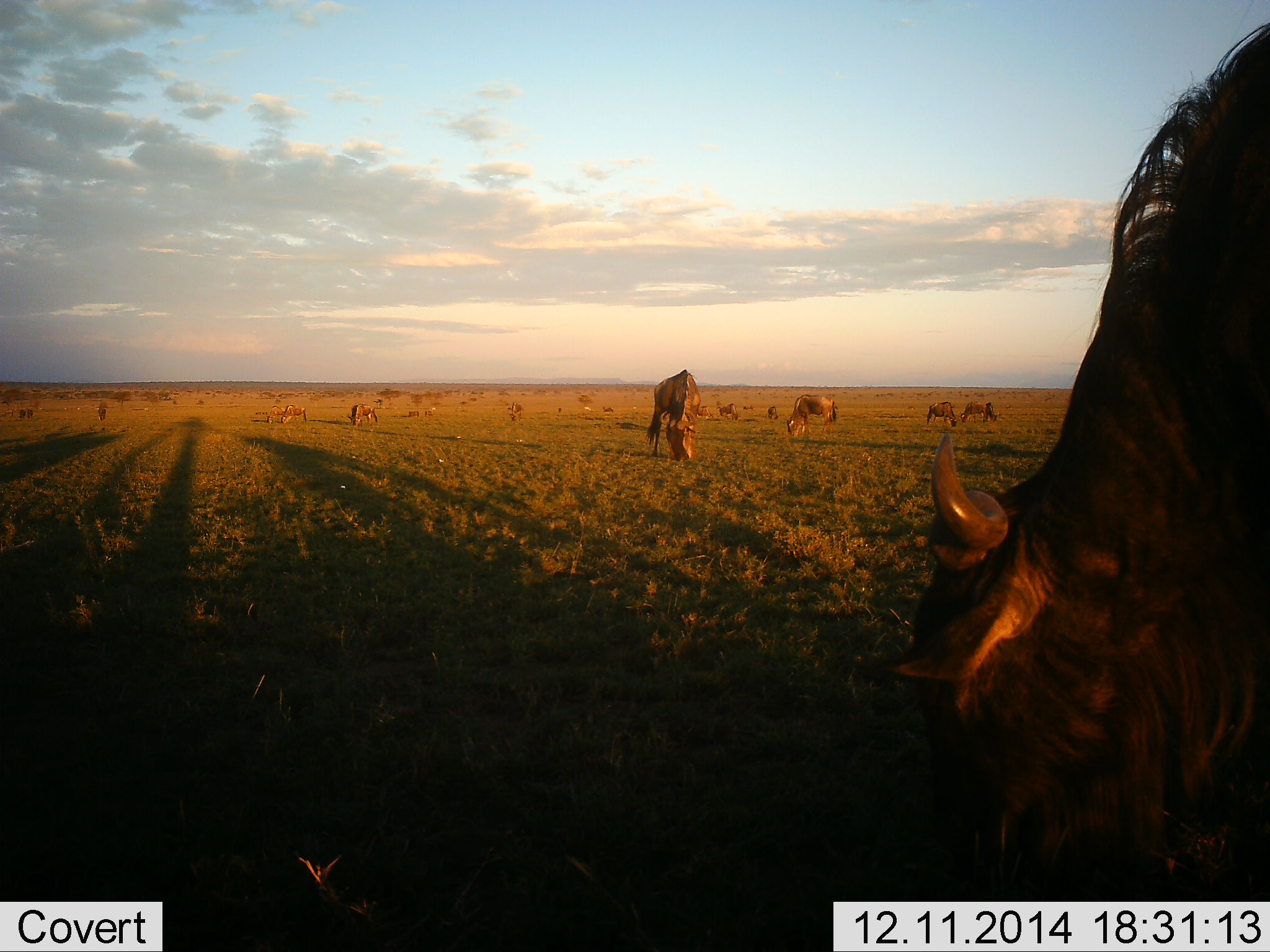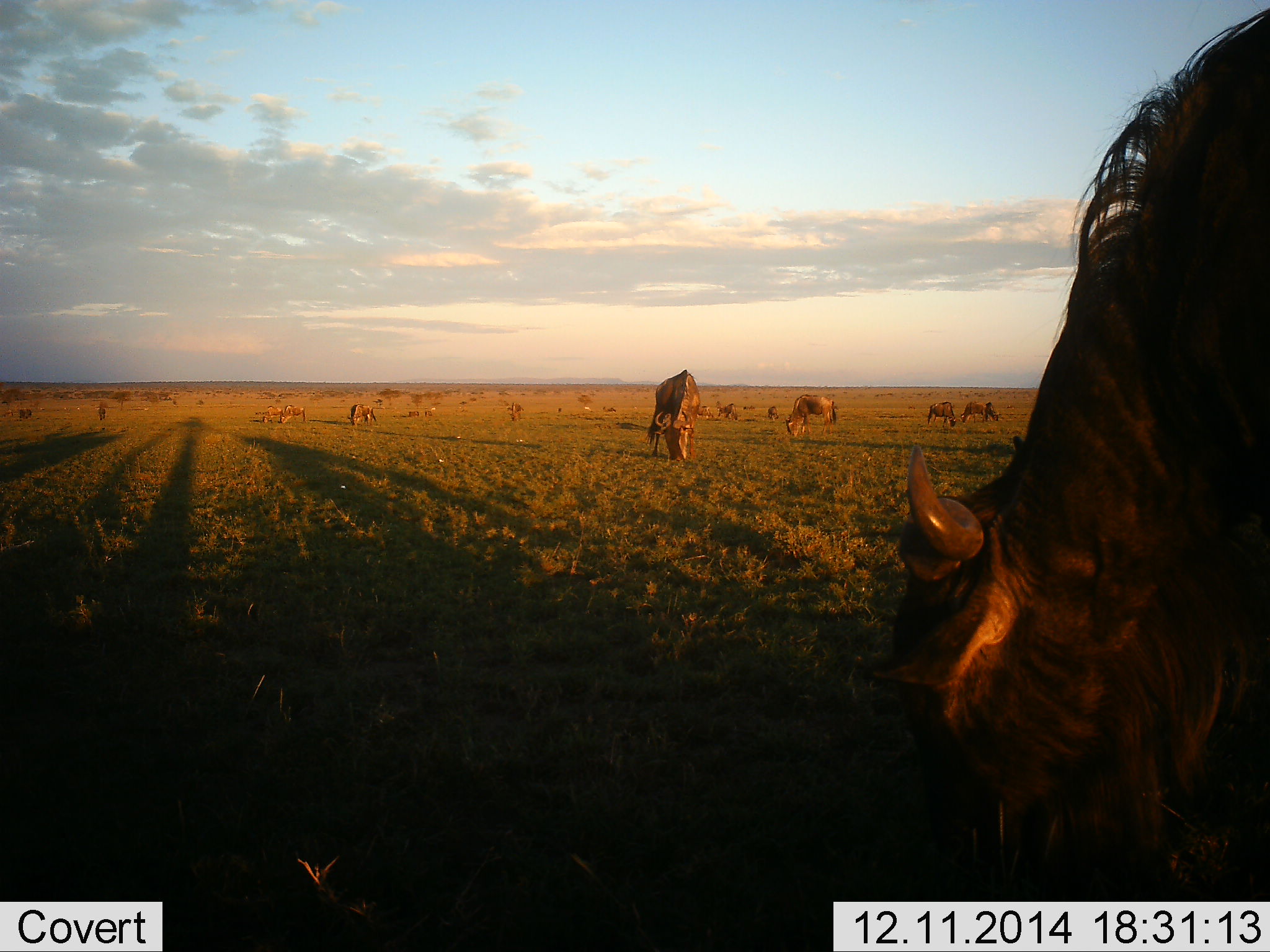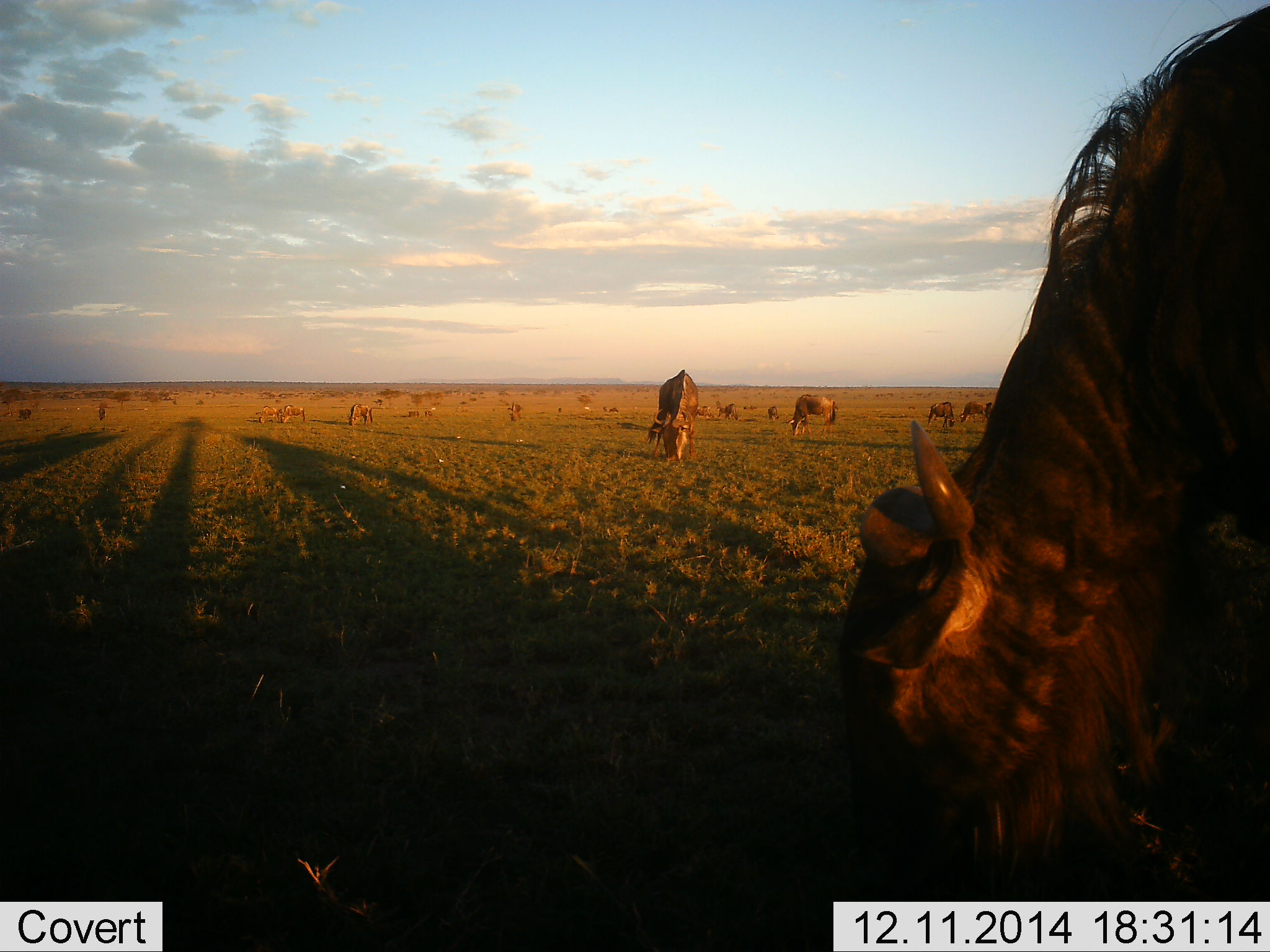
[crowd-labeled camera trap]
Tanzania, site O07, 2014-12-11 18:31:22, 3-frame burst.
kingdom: Animalia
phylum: Chordata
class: Mammalia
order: Artiodactyla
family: Bovidae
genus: Connochaetes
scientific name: Connochaetes taurinus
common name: blue wildebeest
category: wildebeest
Wildebeest (blue wildebeest) (Connochaetes taurinus), count 11-50. Behavior (volunteer vote fractions): standing 40%, resting 10%, moving 20%, interacting 10%. Young present (vote fraction): 0%. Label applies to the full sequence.